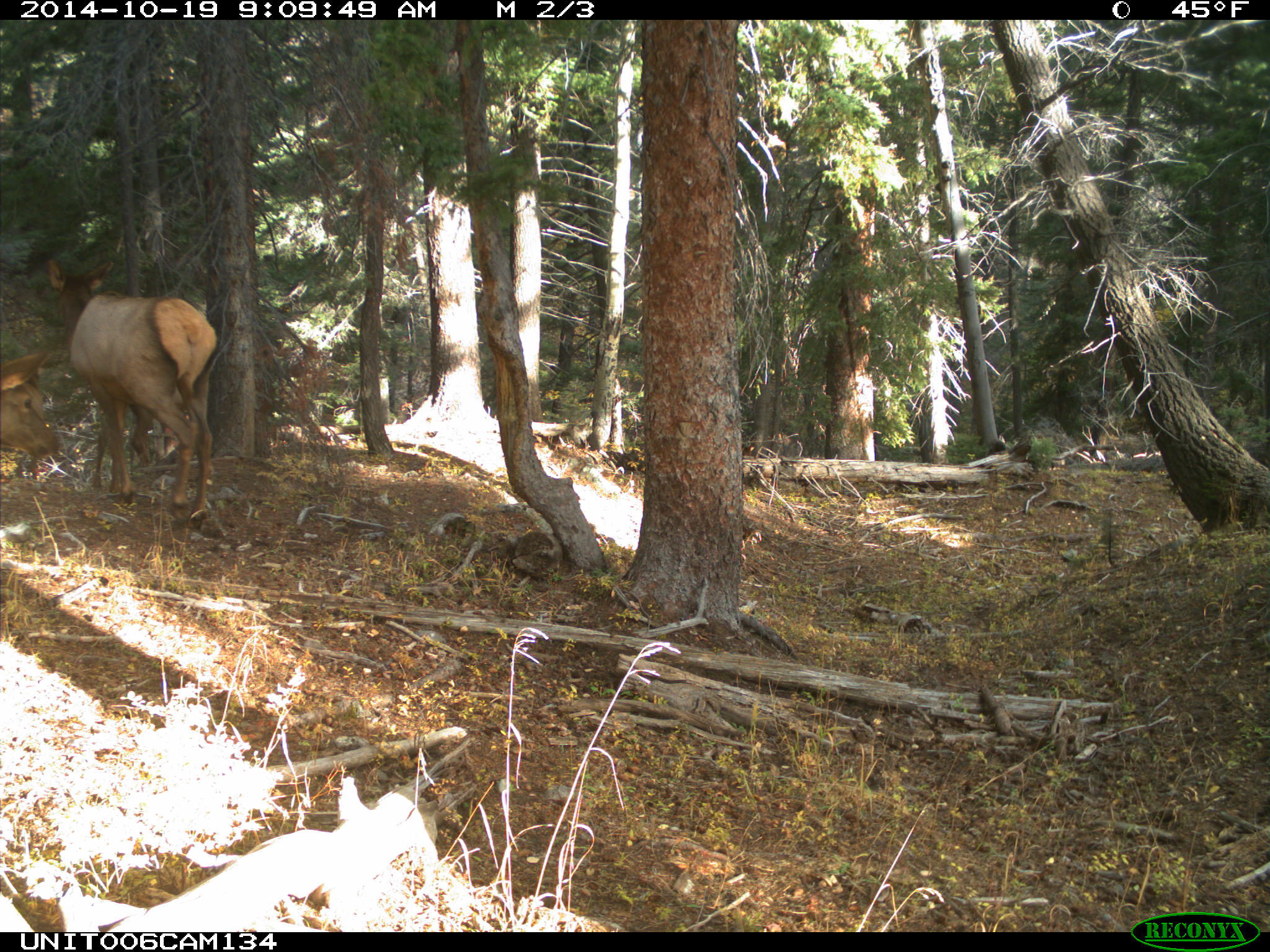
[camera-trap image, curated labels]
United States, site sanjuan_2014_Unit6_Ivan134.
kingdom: Animalia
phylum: Chordata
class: Mammalia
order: Artiodactyla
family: Cervidae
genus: Cervus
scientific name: Cervus elaphus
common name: red deer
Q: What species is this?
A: Cervus elaphus (red deer).